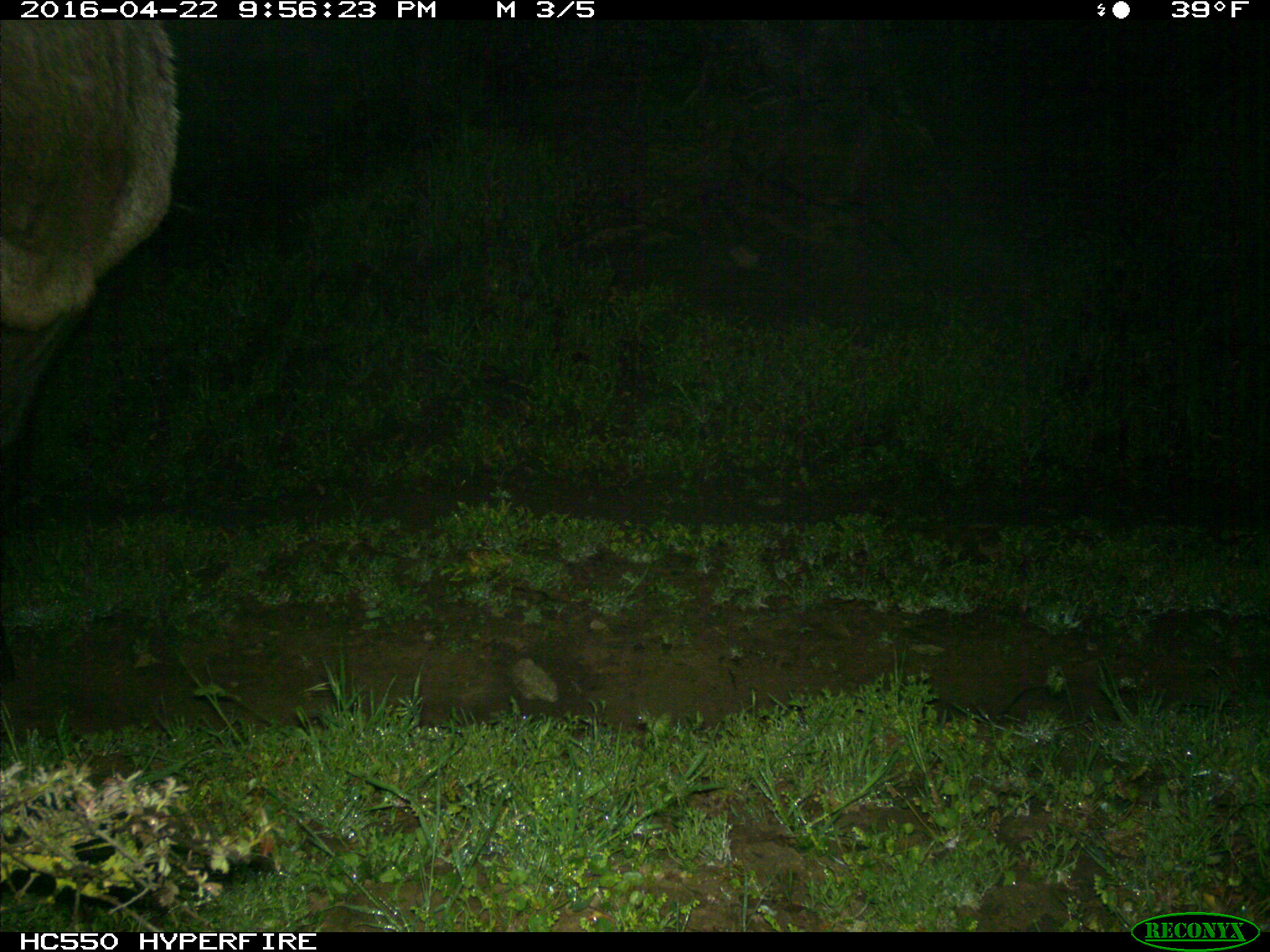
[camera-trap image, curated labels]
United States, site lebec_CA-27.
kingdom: Animalia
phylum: Chordata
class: Mammalia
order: Artiodactyla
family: Cervidae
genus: Cervus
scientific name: Cervus canadensis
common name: elk